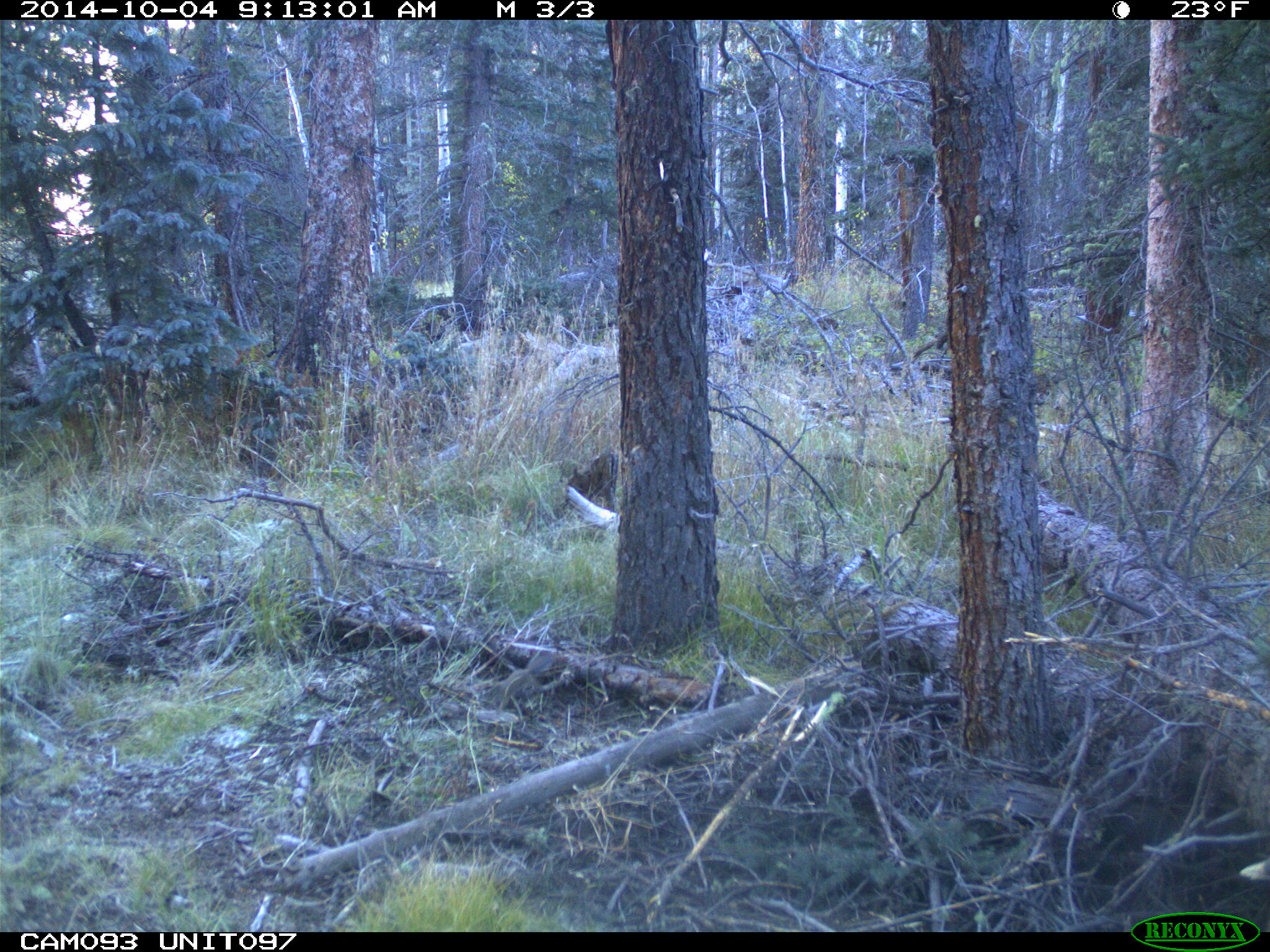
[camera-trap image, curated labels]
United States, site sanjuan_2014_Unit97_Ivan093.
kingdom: Animalia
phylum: Chordata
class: Mammalia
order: Rodentia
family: Sciuridae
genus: Tamiasciurus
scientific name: Tamiasciurus hudsonicus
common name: american red squirrel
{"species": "Tamiasciurus hudsonicus (american red squirrel)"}